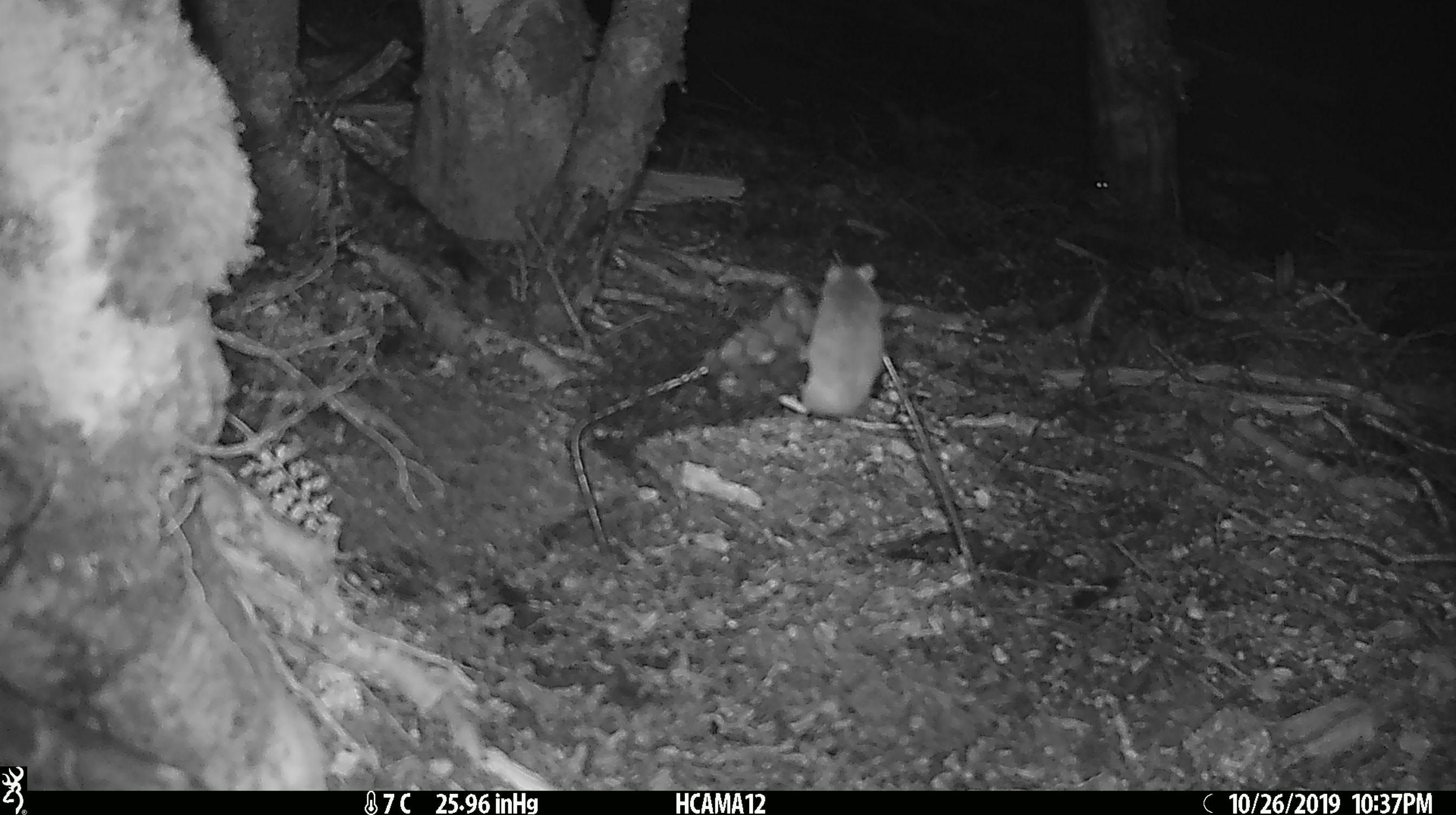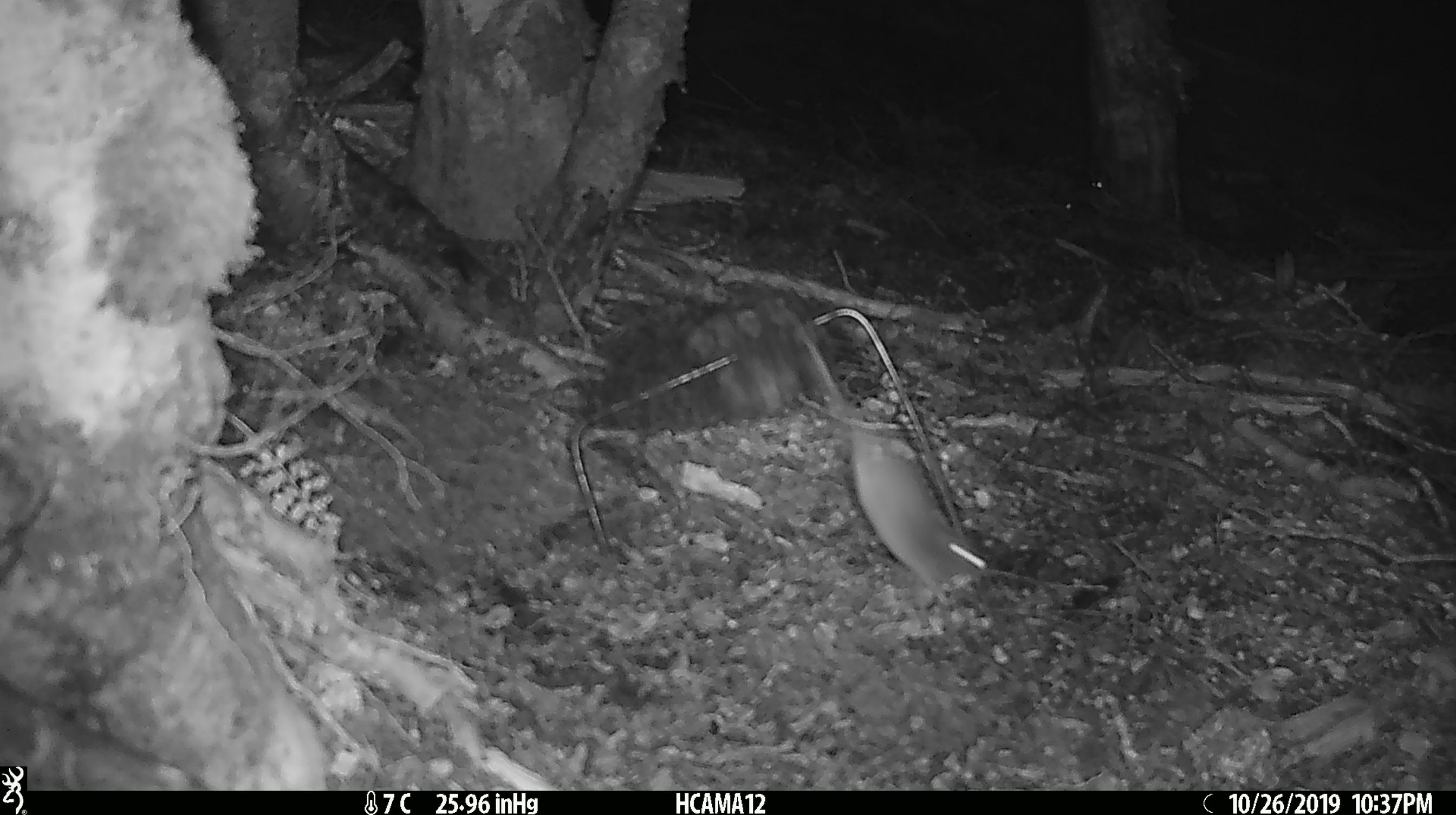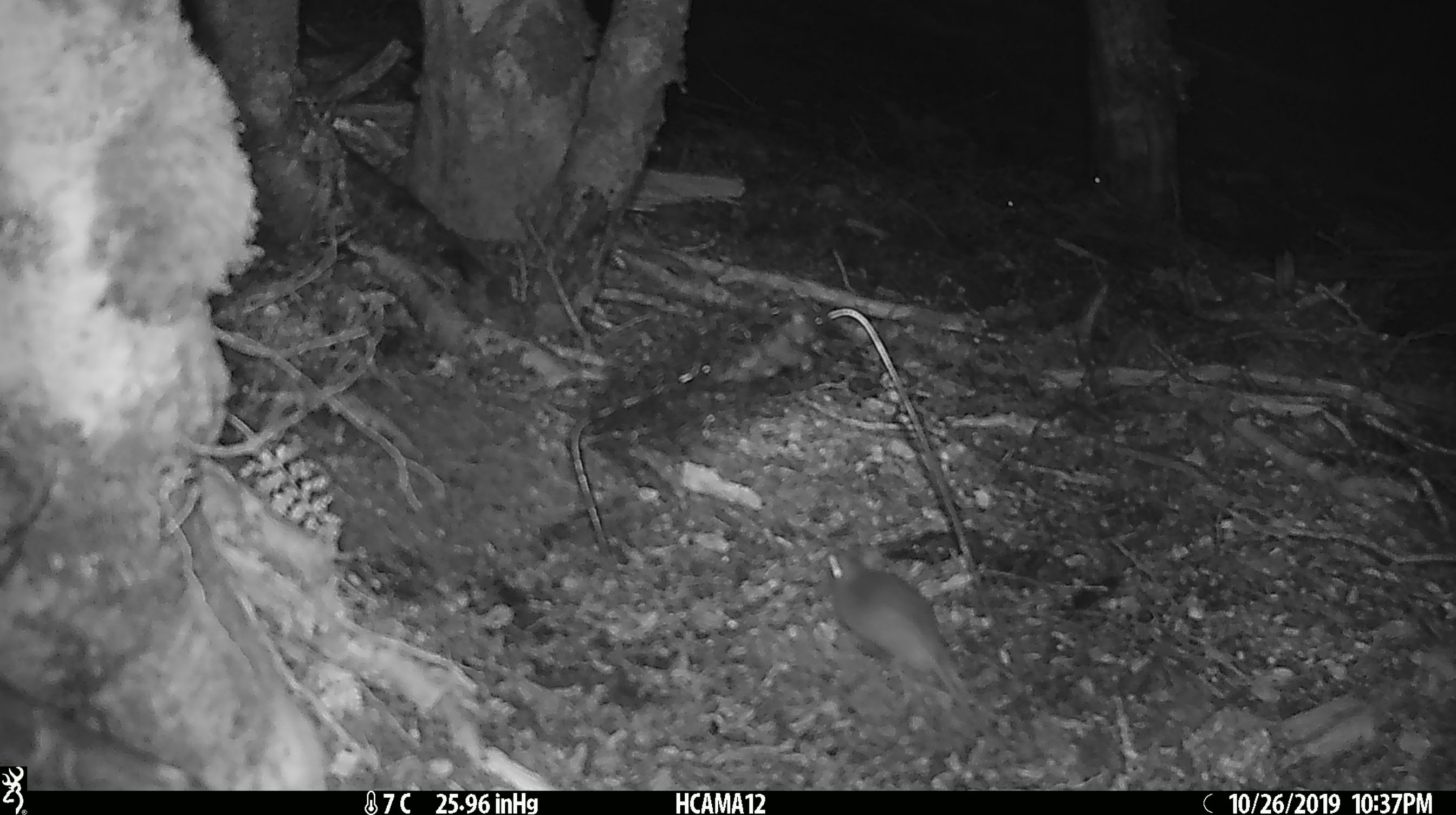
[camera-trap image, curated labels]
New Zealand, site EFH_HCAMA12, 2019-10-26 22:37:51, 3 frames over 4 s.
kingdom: Animalia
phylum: Chordata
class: Mammalia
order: Rodentia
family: Muridae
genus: Mus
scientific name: Mus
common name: mouse